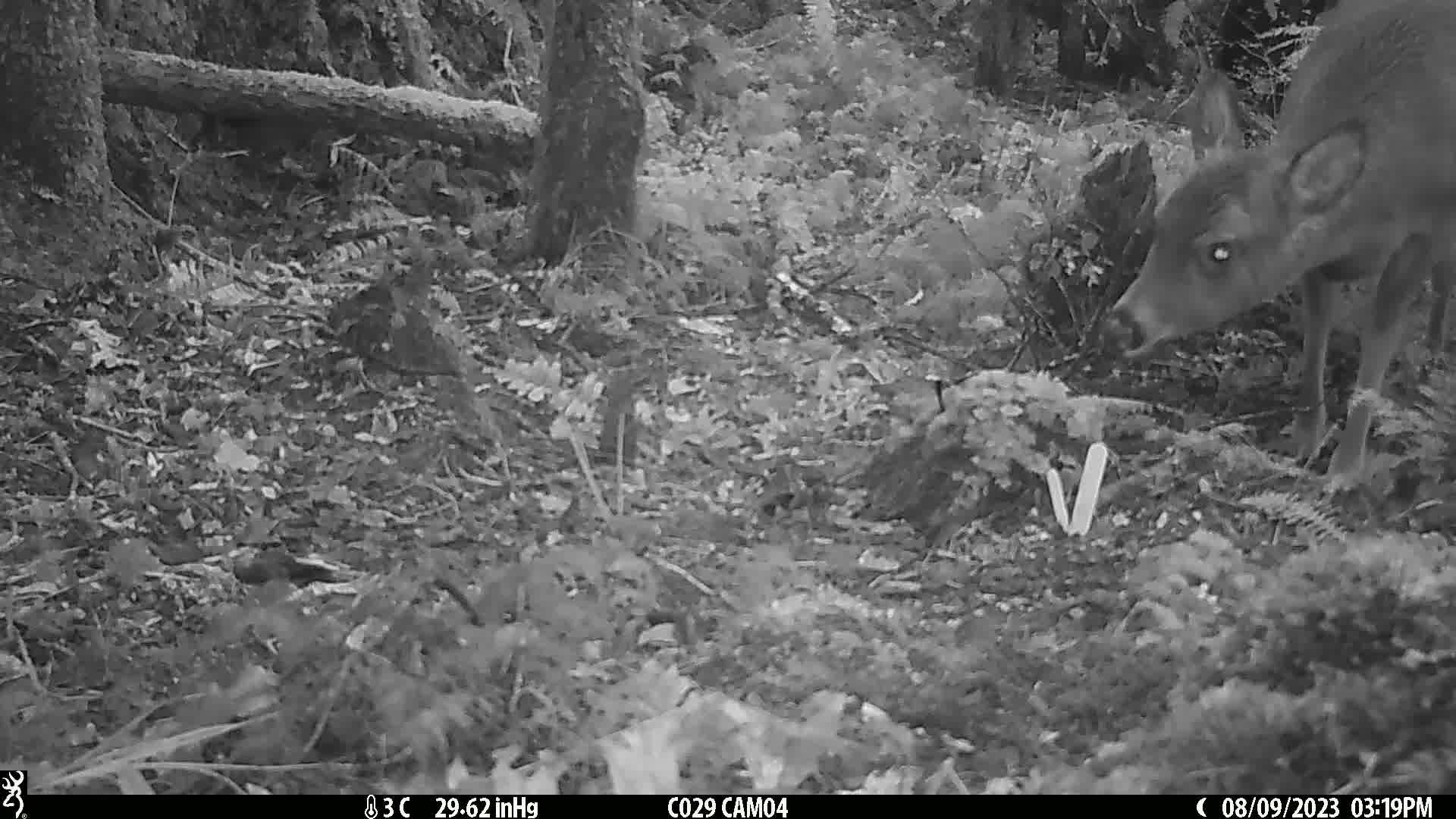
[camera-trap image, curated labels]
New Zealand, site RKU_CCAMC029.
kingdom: Animalia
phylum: Chordata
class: Mammalia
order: Artiodactyla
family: Cervidae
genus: Odocoileus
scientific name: Odocoileus virginianus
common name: white-tailed deer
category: white tailed deer